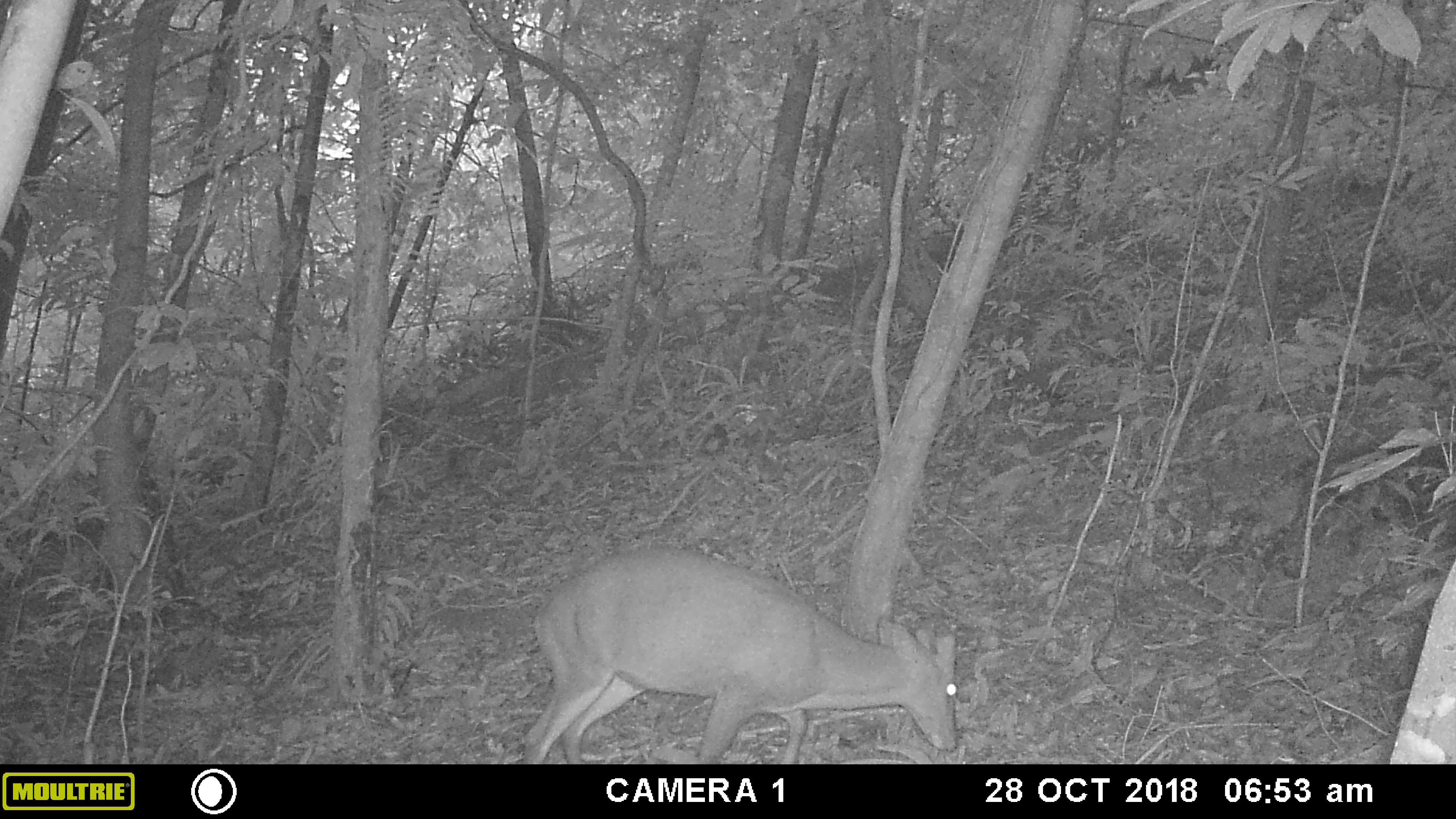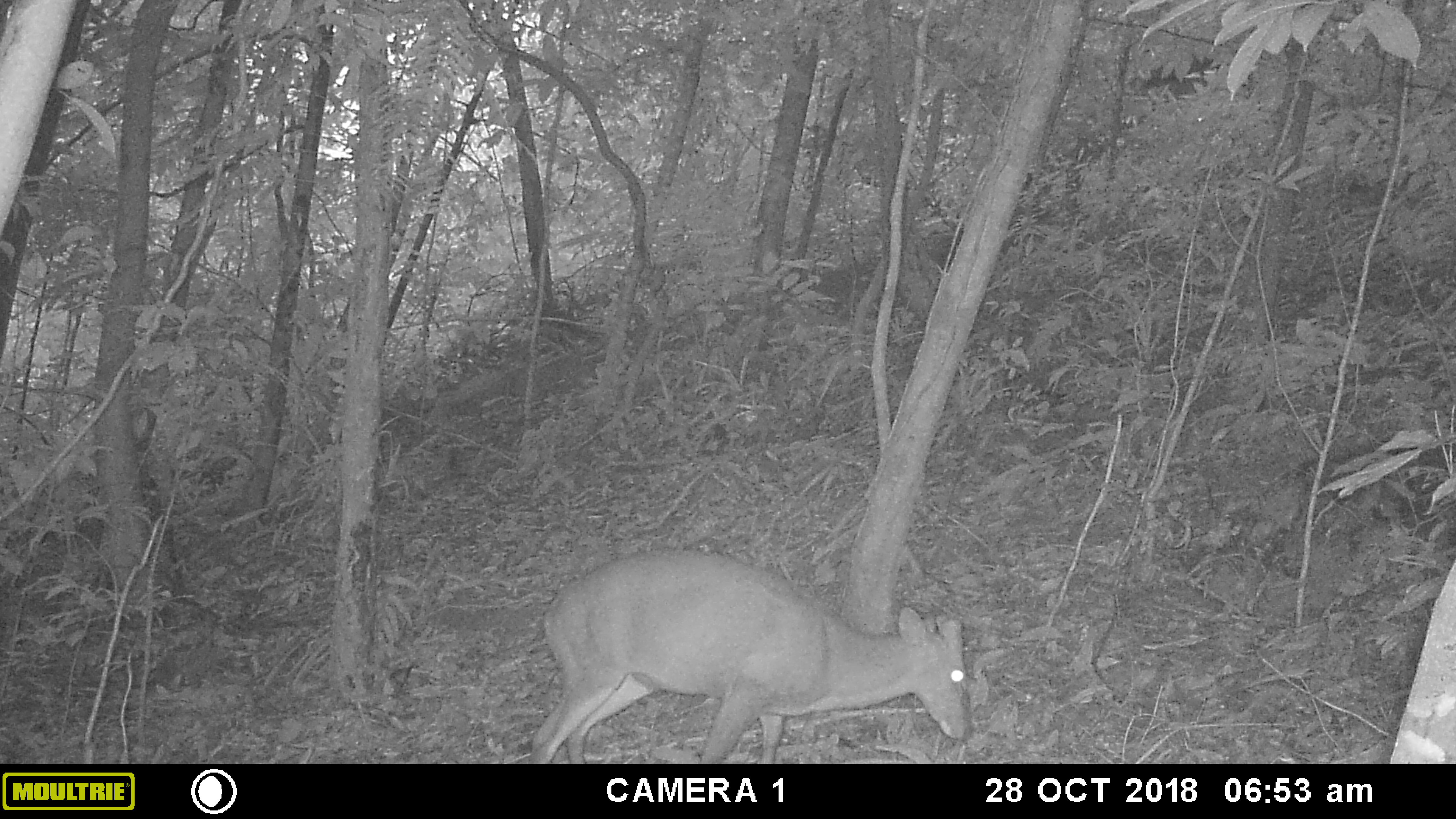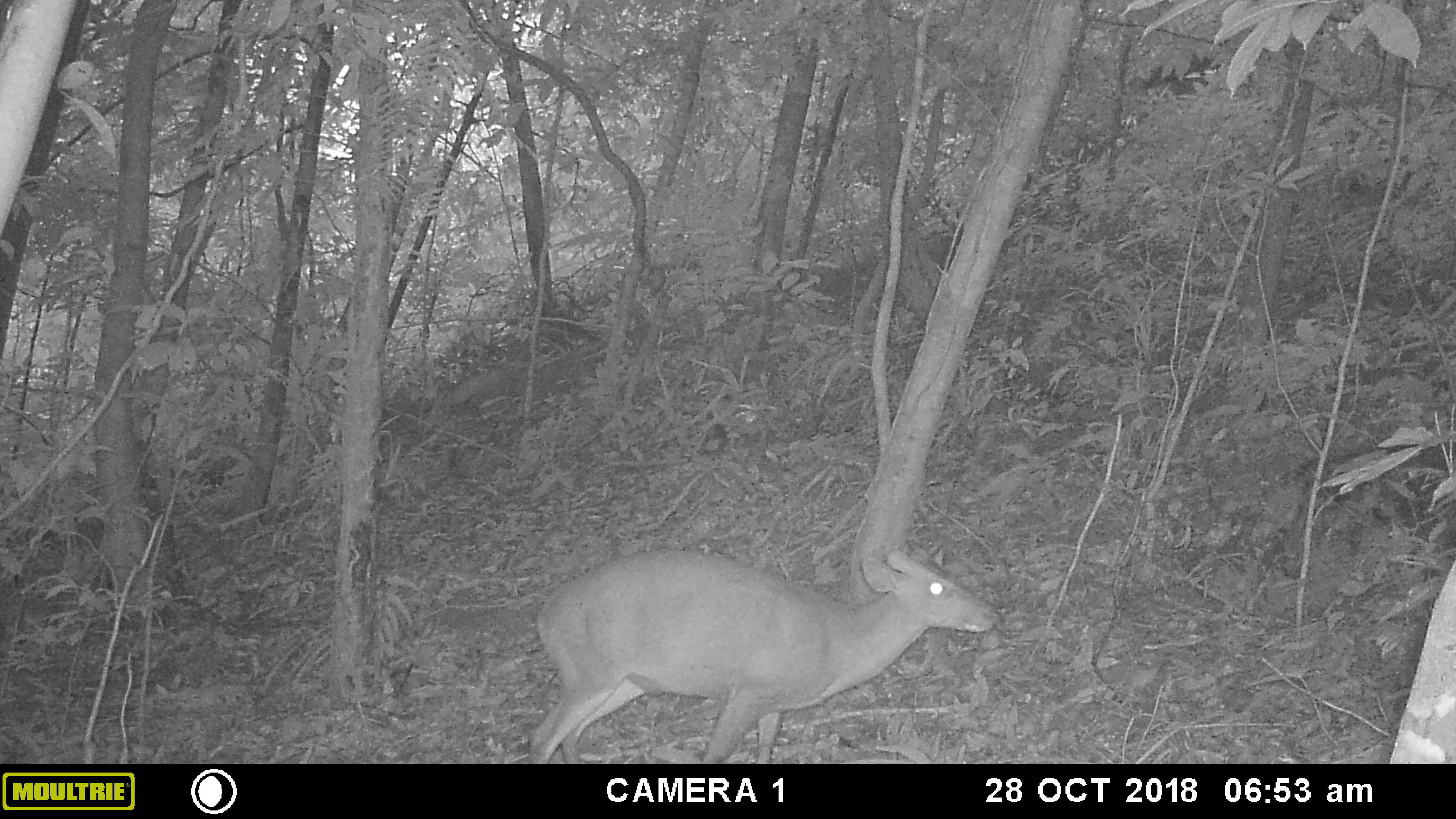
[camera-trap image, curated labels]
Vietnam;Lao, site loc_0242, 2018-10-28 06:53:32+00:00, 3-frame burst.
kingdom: Animalia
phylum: Chordata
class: Mammalia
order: Artiodactyla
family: Cervidae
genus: Muntiacus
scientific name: Muntiacus vuquangensis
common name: large-antlered muntjac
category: large antlered muntjac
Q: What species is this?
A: Large antlered muntjac (large-antlered muntjac) (Muntiacus vuquangensis).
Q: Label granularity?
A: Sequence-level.